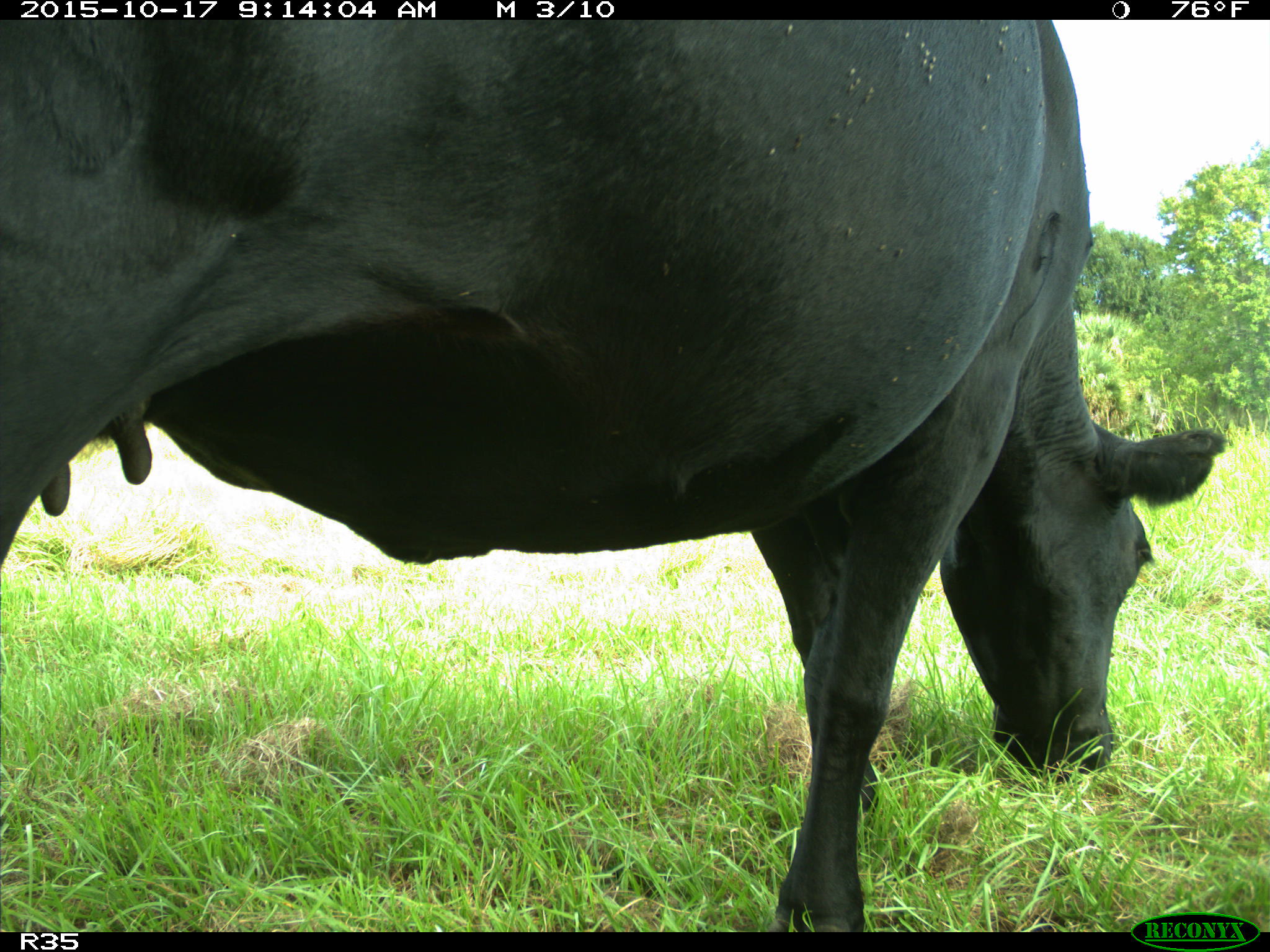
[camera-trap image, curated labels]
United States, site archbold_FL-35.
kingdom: Animalia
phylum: Chordata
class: Mammalia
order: Artiodactyla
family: Bovidae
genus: Bos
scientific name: Bos taurus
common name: domestic cow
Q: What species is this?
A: Bos taurus (domestic cow).